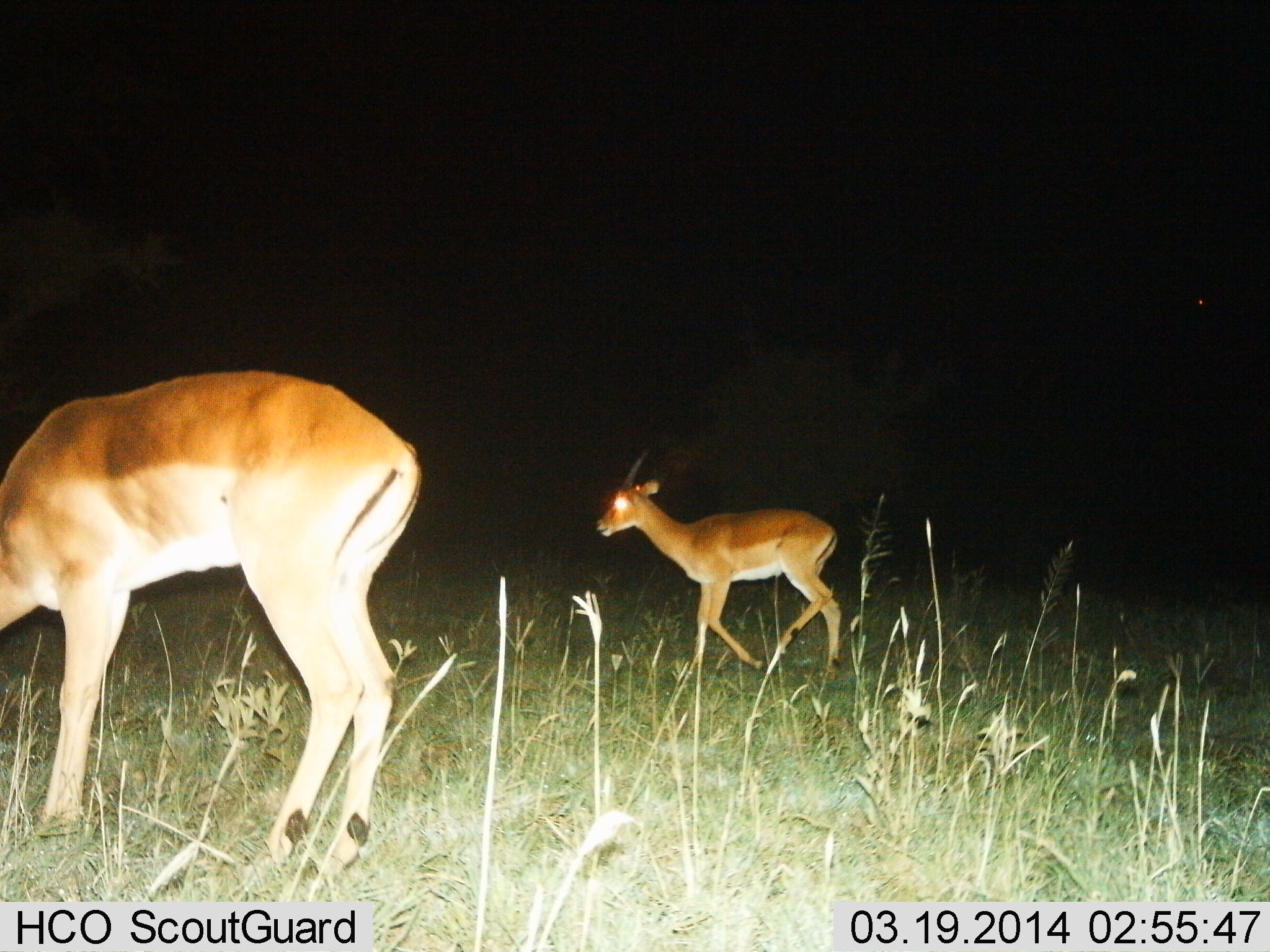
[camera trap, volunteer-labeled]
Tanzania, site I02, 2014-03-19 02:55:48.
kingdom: Animalia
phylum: Chordata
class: Mammalia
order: Artiodactyla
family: Bovidae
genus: Aepyceros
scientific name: Aepyceros melampus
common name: impala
Impala (Aepyceros melampus), count 2. Behavior (volunteer vote fractions): standing 50%, resting 0%, moving 80%, interacting 0%. Young present (vote fraction): 0%. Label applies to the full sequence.